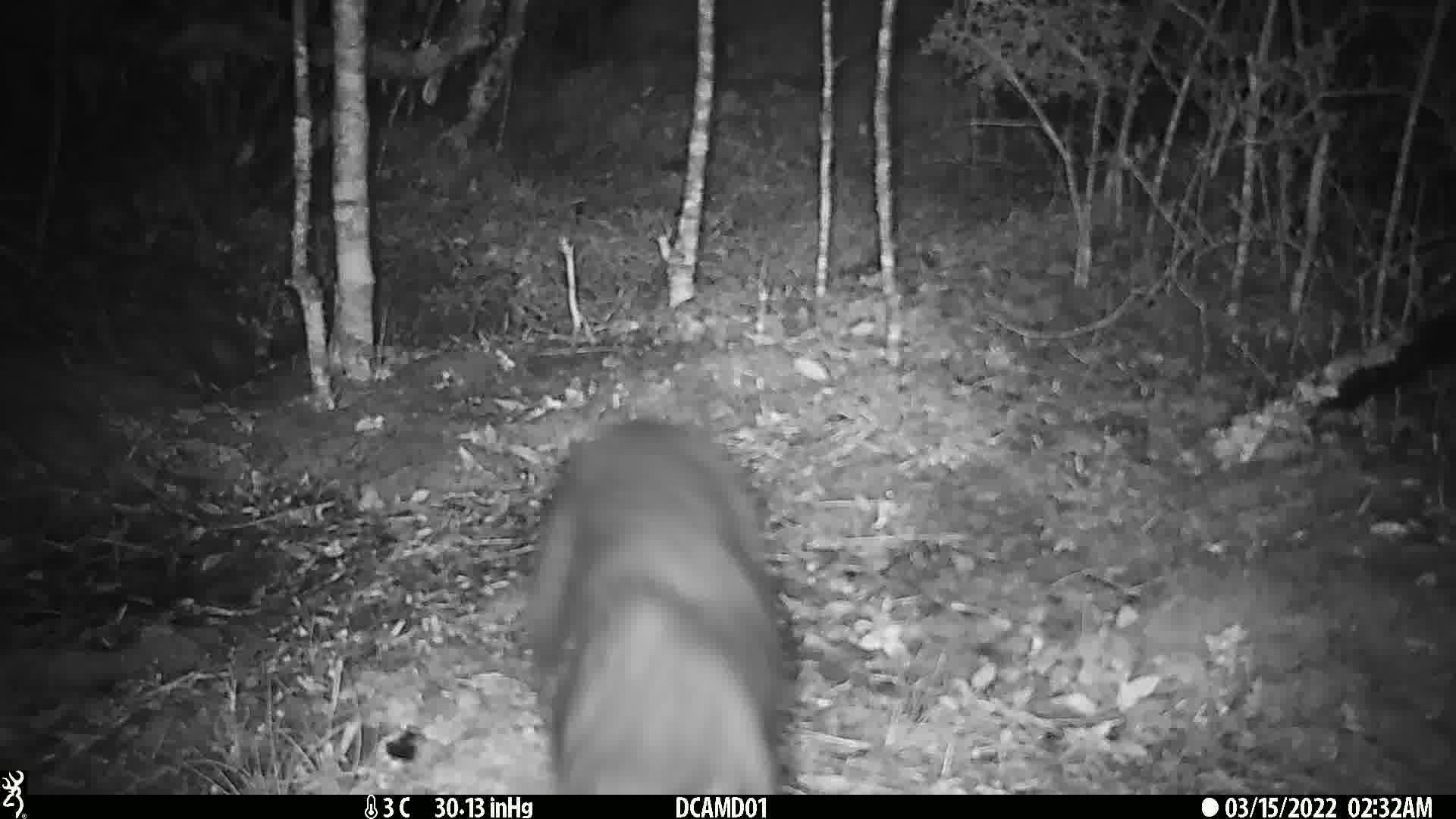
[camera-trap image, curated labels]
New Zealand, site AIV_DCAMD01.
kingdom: Animalia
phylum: Chordata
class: Mammalia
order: Carnivora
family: Felidae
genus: Felis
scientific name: Felis catus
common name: domestic cat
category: cat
Cat (domestic cat) (Felis catus).